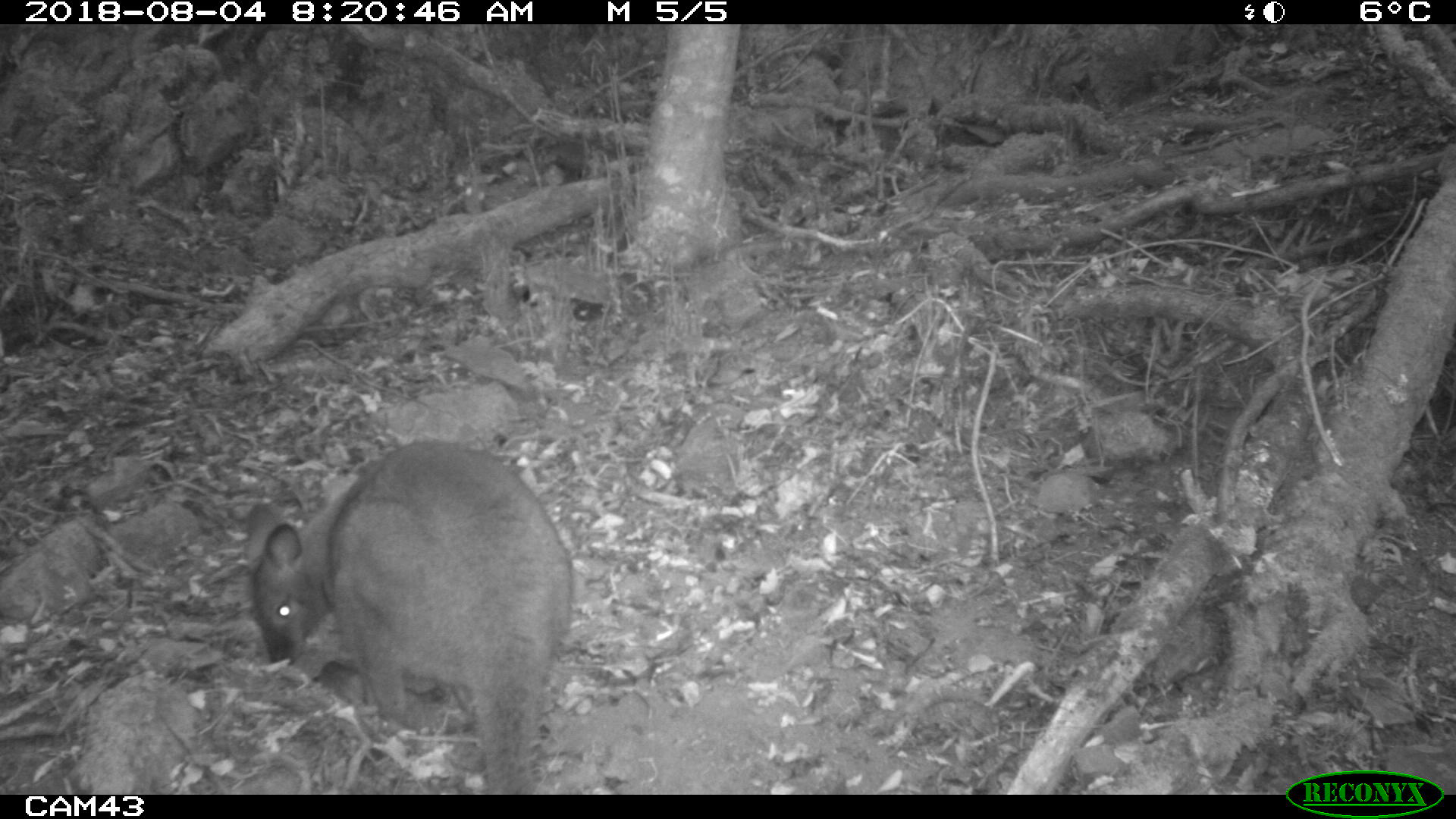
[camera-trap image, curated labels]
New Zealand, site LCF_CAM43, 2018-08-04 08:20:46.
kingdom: Animalia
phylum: Chordata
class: Mammalia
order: Diprotodontia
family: Macropodidae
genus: Notamacropus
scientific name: Notamacropus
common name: wallaby